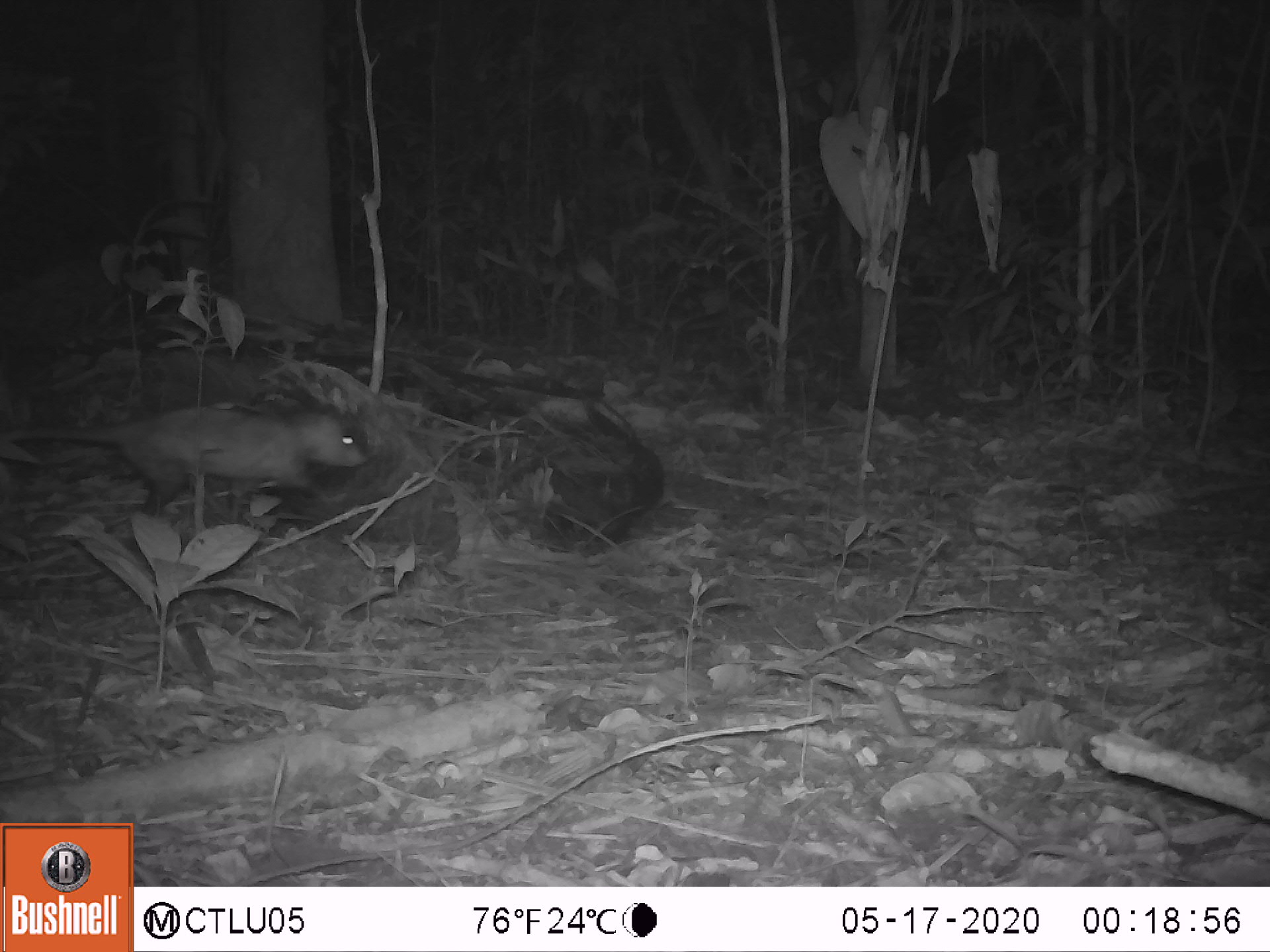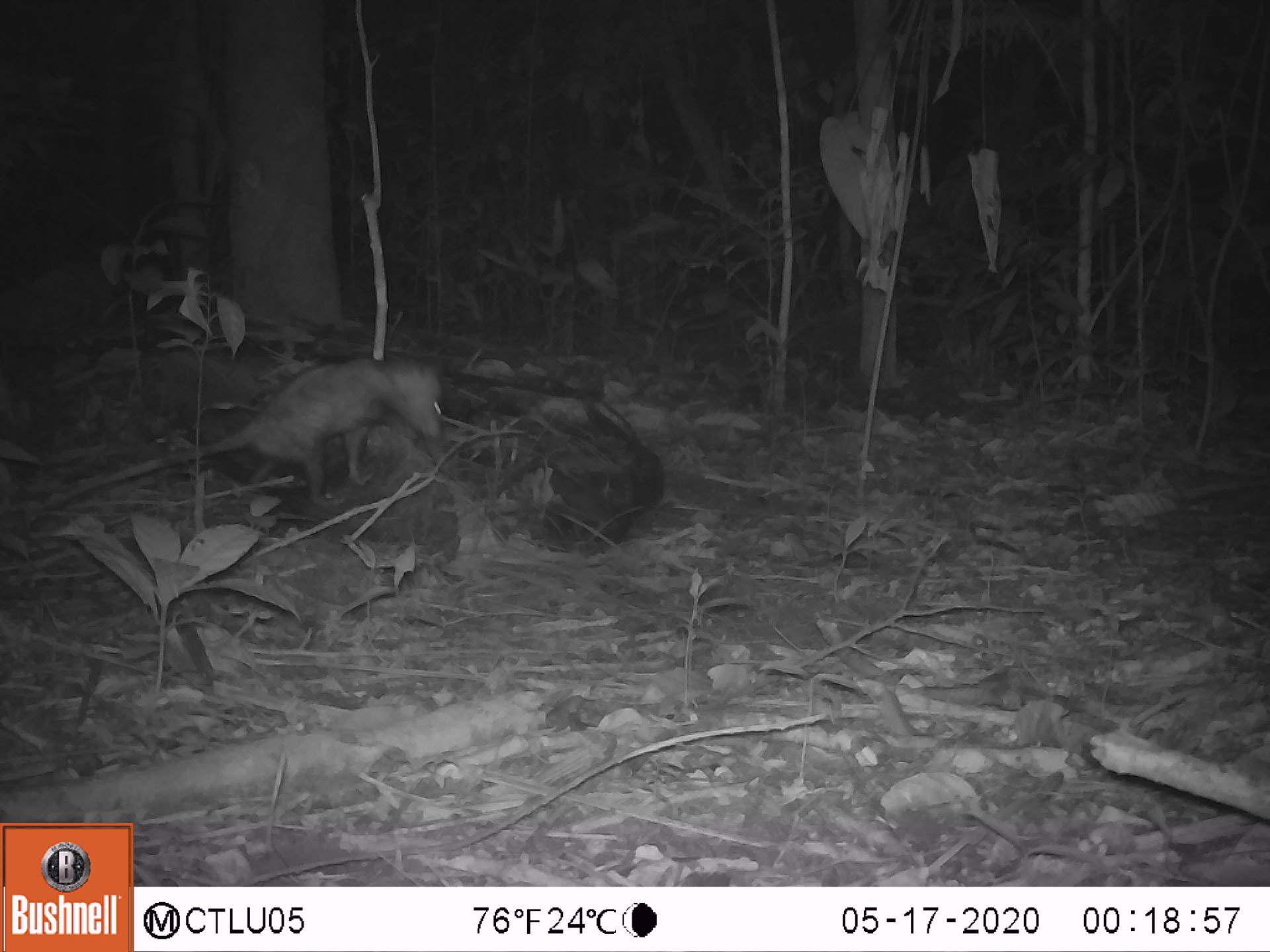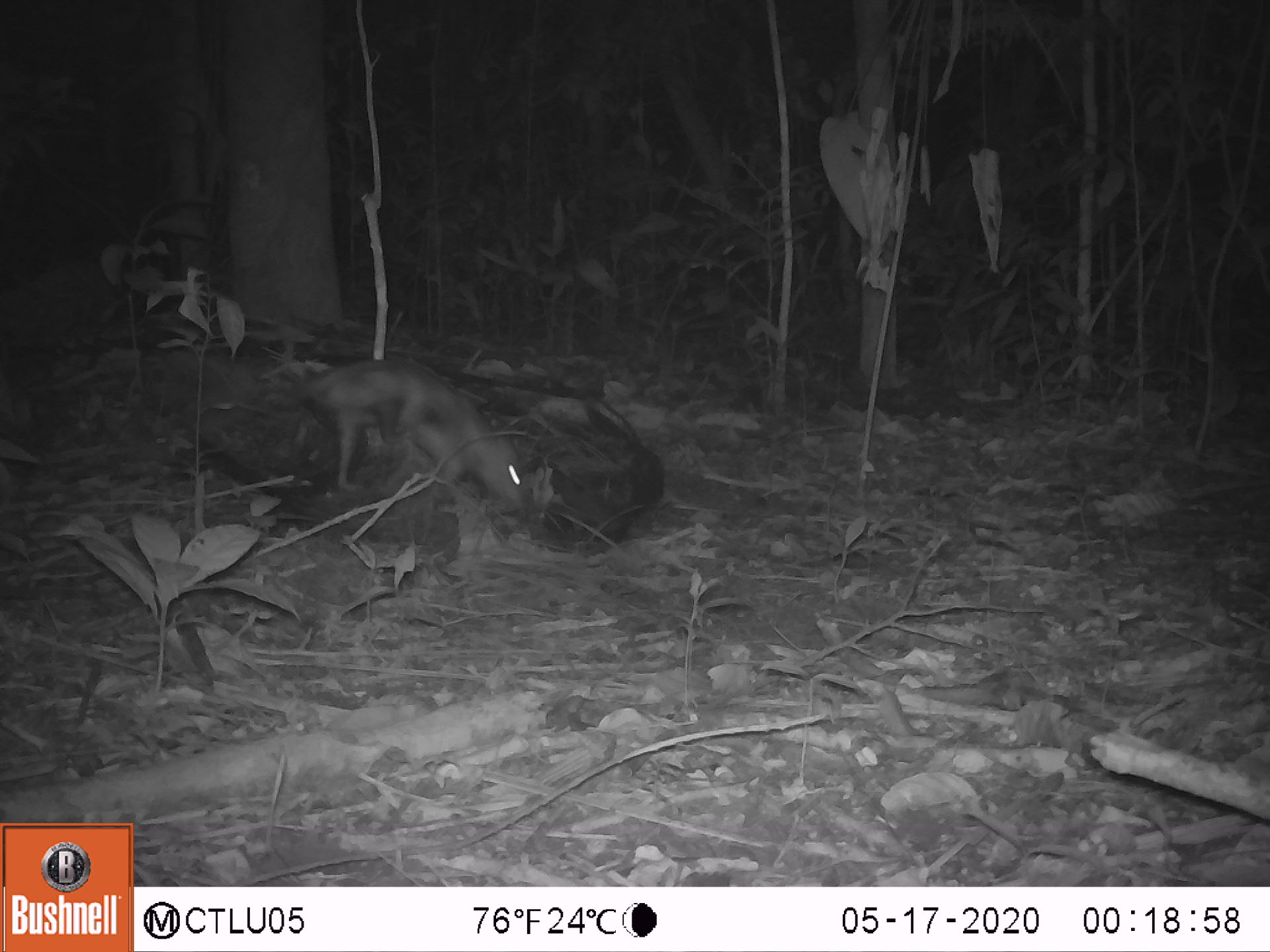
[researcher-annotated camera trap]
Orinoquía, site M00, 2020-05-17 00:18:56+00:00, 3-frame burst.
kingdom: Animalia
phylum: Chordata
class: Mammalia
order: Didelphimorphia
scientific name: Didelphimorphia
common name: possum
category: unknown possum